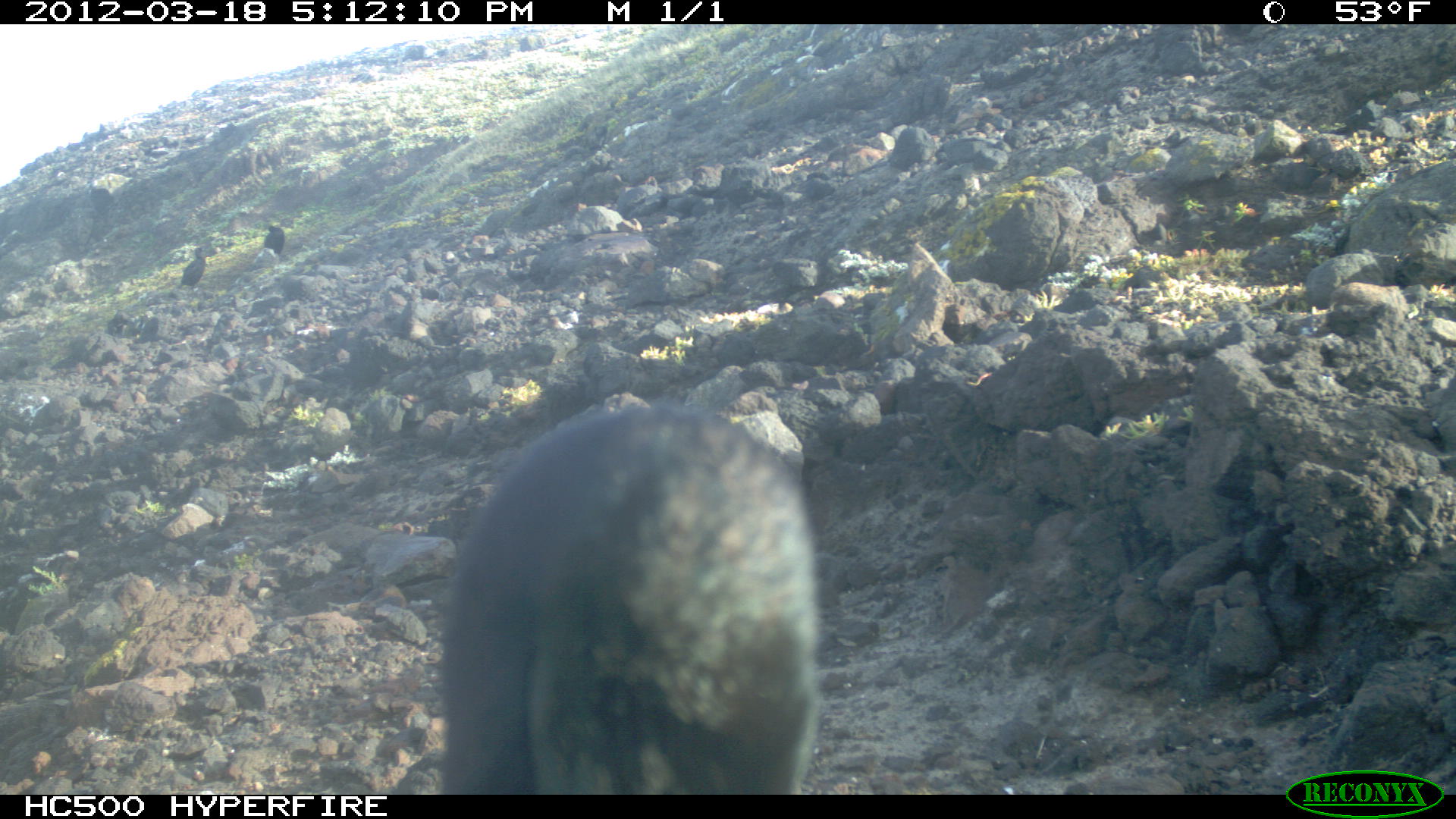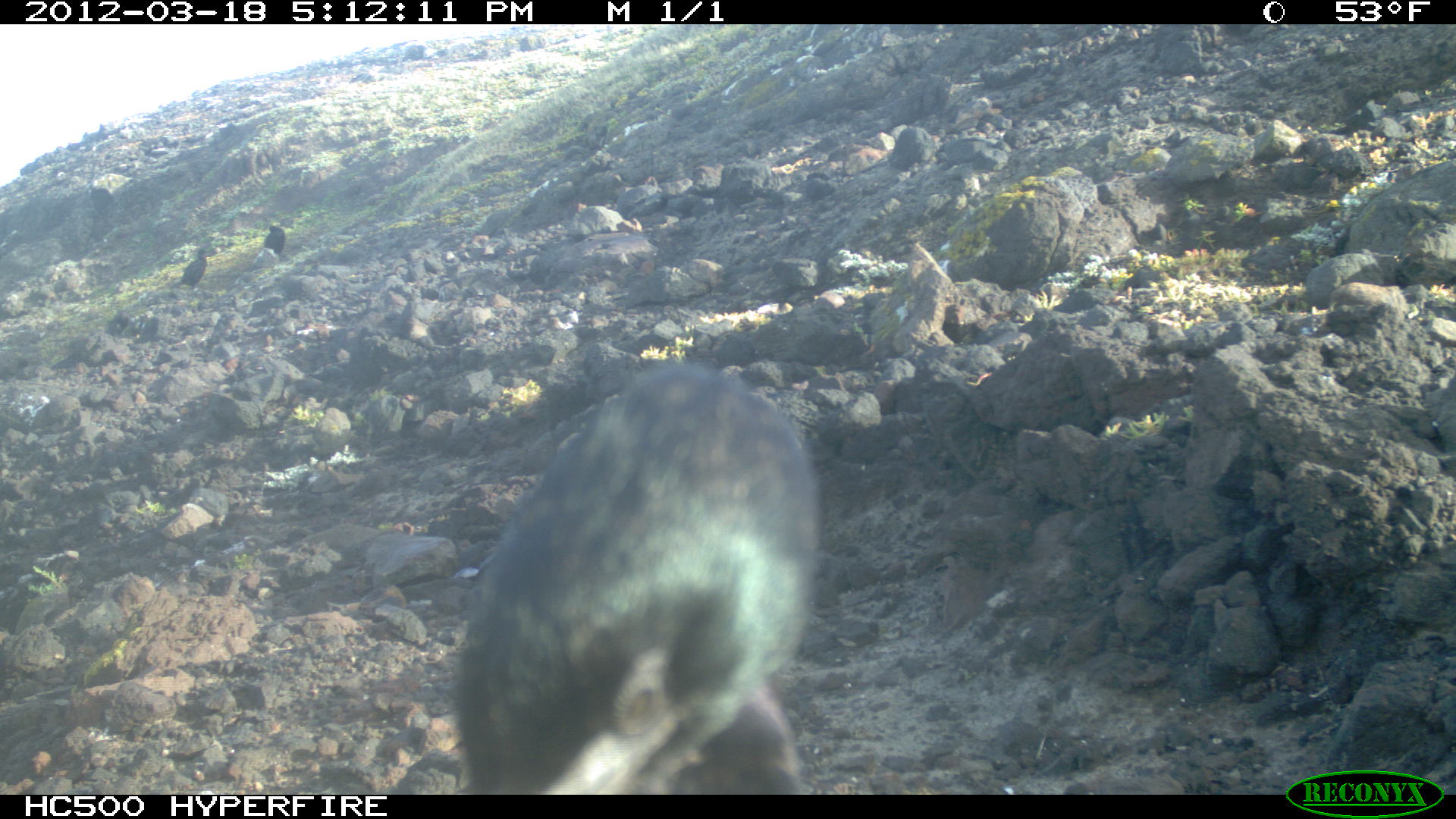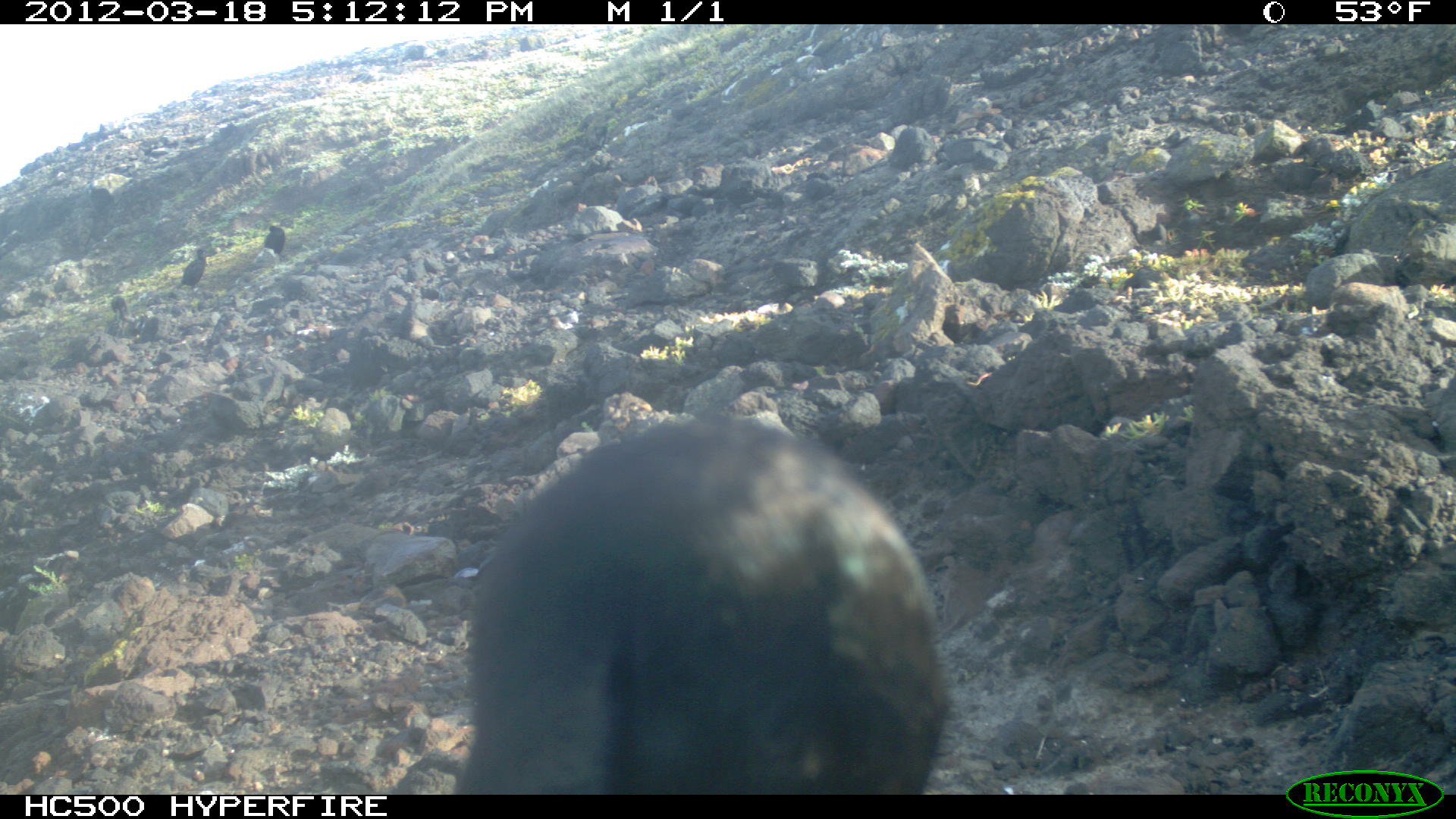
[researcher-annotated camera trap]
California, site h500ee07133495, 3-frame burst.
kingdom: Animalia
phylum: Chordata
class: Aves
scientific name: Aves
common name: bird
Bird (Aves).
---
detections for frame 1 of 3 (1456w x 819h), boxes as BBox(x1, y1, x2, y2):
bird: BBox(440, 400, 819, 790); BBox(176, 246, 220, 297); BBox(263, 221, 286, 259)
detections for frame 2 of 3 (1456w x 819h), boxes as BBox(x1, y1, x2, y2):
bird: BBox(455, 362, 817, 792); BBox(168, 246, 221, 293); BBox(263, 219, 290, 262)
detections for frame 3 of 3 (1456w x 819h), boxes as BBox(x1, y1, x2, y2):
bird: BBox(453, 405, 949, 794); BBox(174, 249, 206, 290); BBox(111, 295, 133, 323); BBox(264, 226, 284, 253)